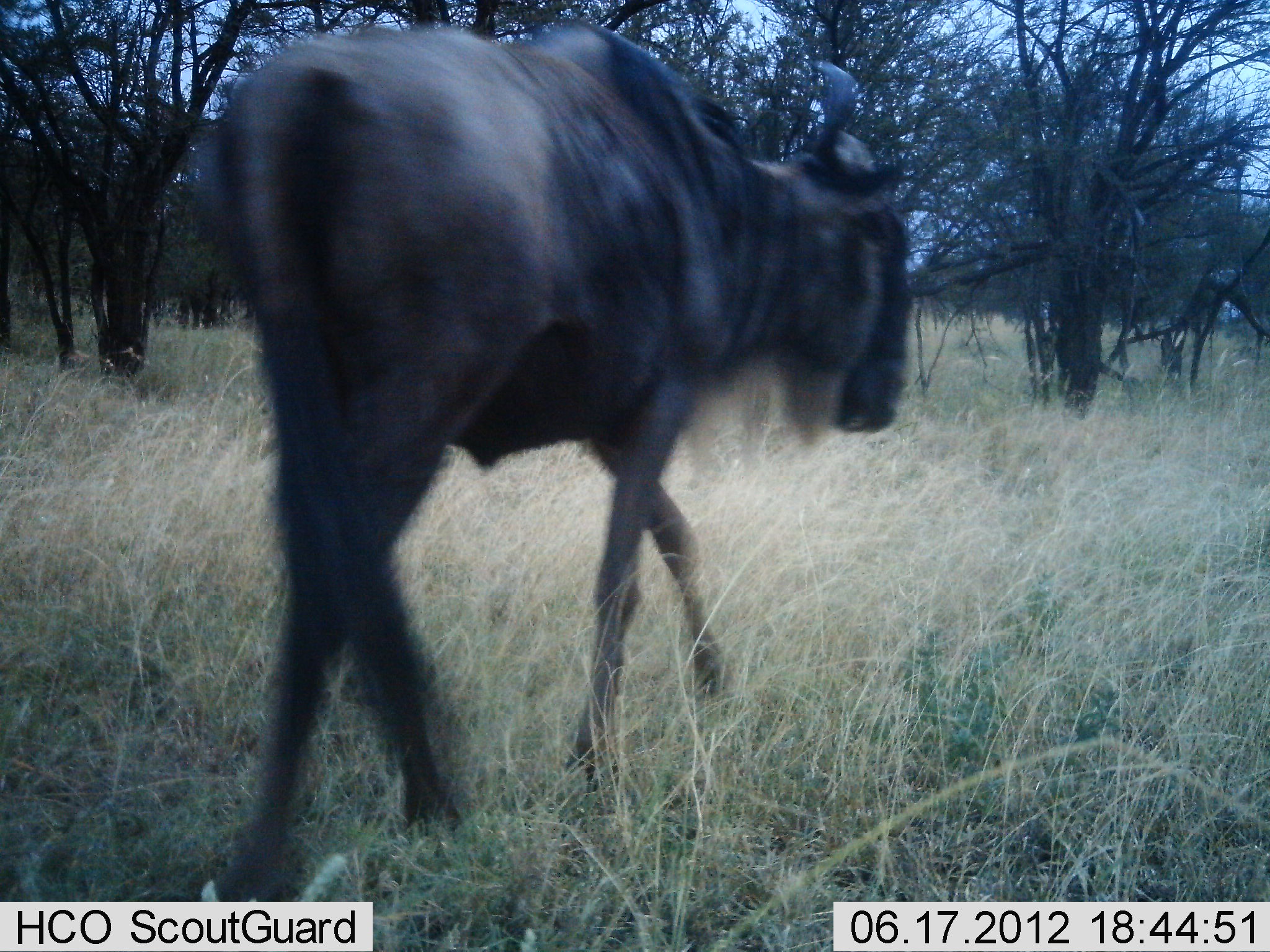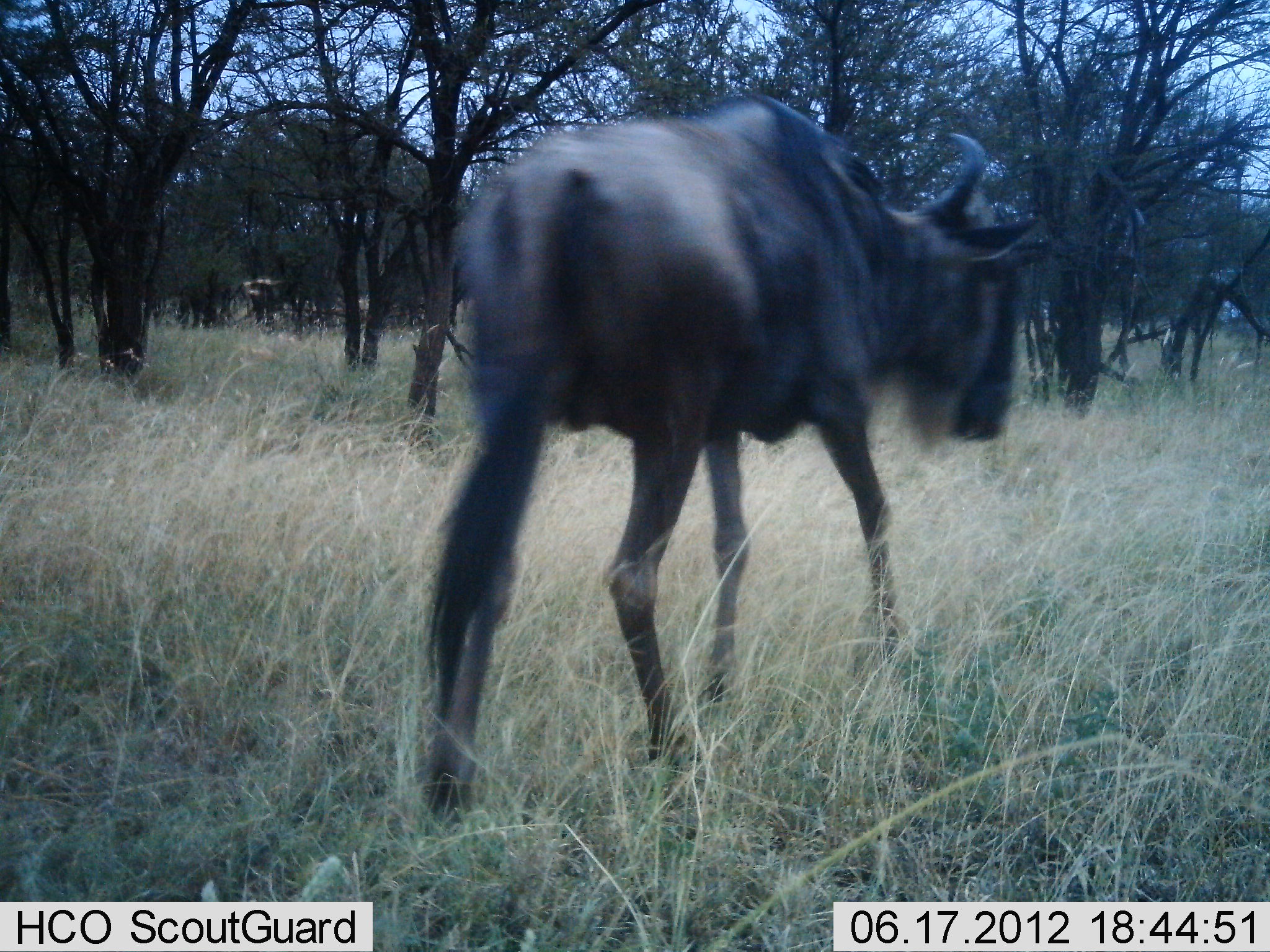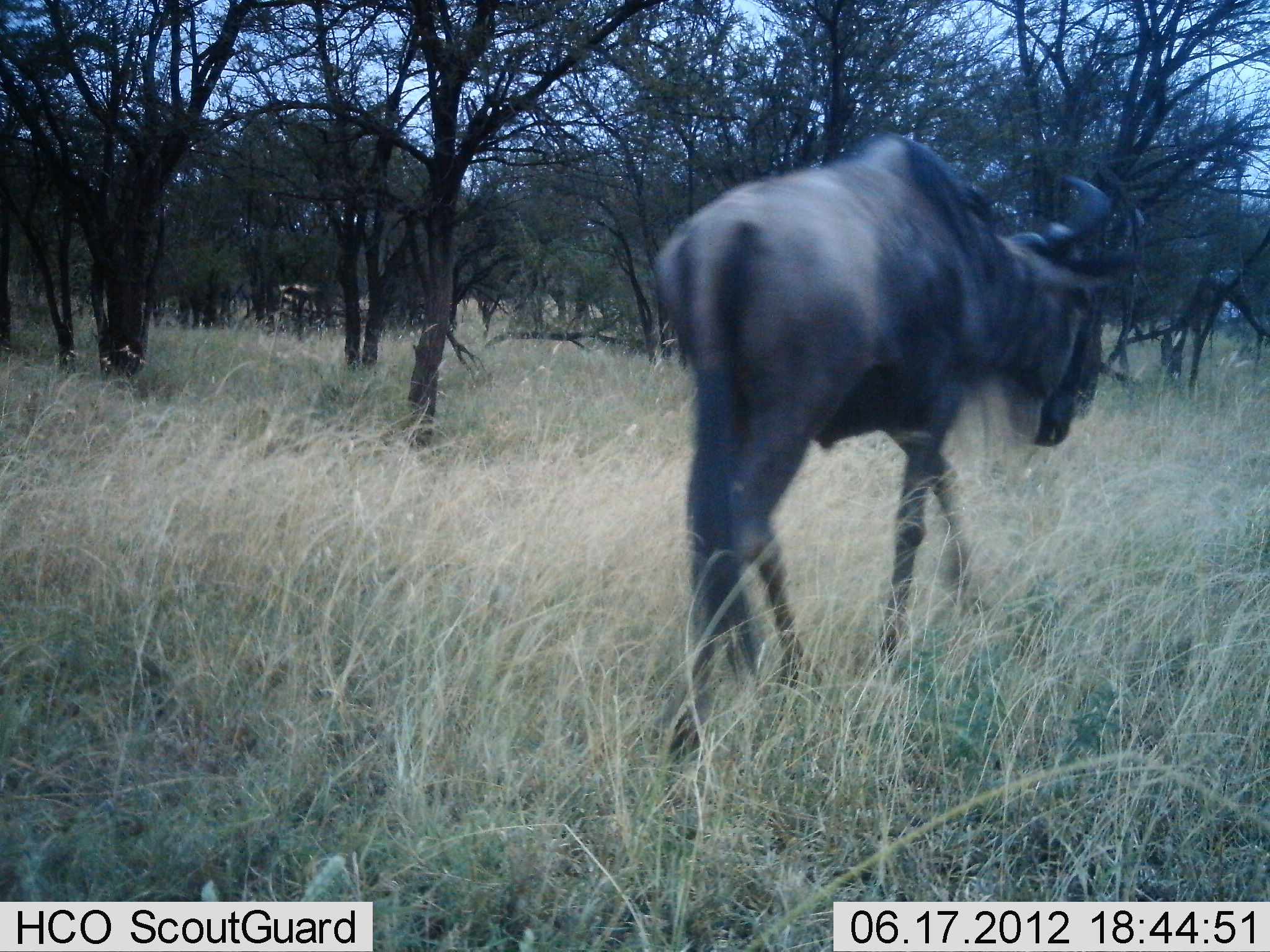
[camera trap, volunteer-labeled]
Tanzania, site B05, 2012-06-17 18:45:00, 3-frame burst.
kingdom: Animalia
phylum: Chordata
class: Mammalia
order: Artiodactyla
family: Bovidae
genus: Connochaetes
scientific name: Connochaetes taurinus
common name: blue wildebeest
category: wildebeest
Wildebeest (blue wildebeest) (Connochaetes taurinus), count 1. Behavior (volunteer vote fractions): standing 0%, resting 0%, moving 100%, interacting 0%. Young present (vote fraction): 0%. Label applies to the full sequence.